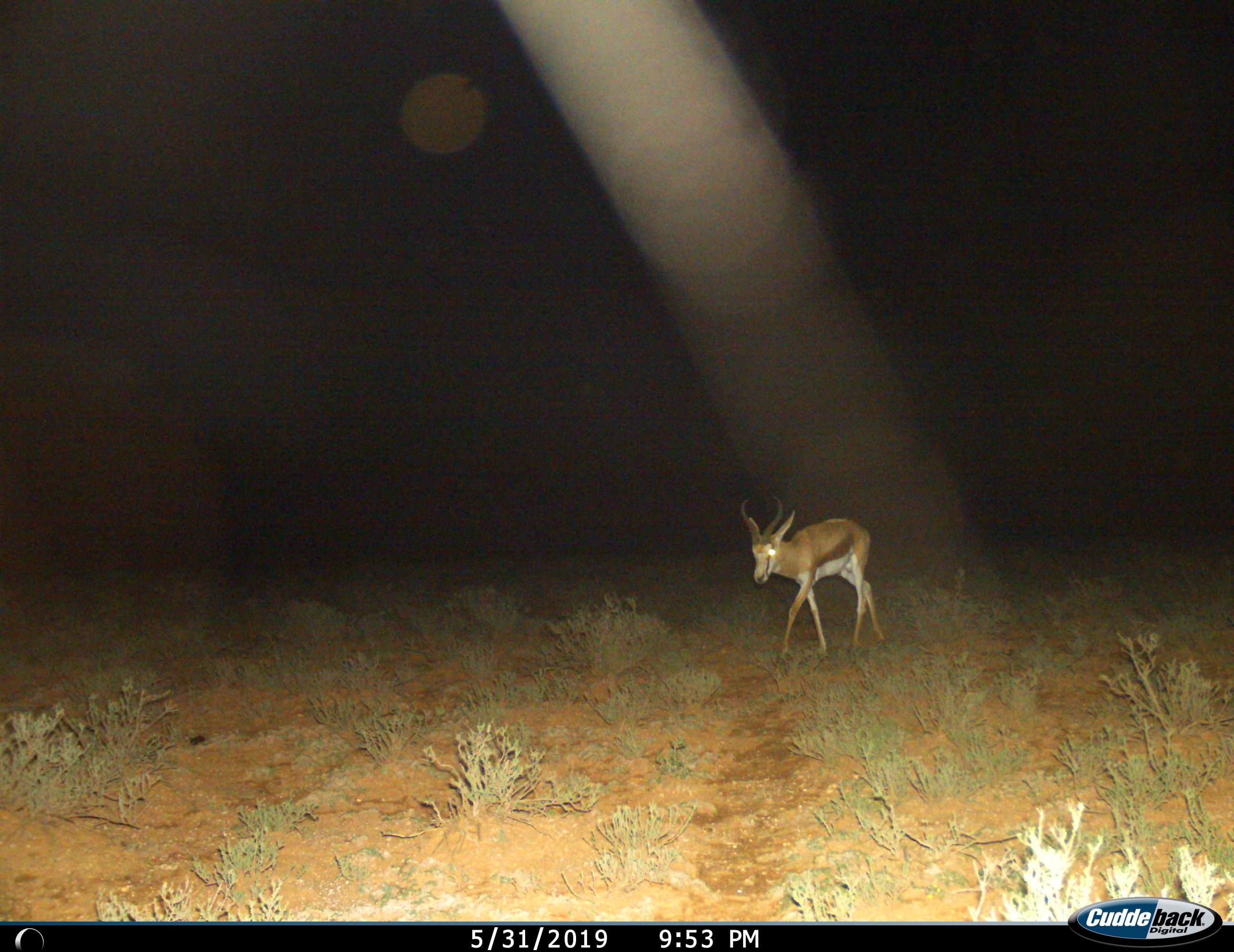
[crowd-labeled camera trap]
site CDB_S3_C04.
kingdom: Animalia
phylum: Chordata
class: Mammalia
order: Artiodactyla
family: Bovidae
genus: Antidorcas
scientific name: Antidorcas marsupialis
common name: springbok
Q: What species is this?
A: Springbok (Antidorcas marsupialis).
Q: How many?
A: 1.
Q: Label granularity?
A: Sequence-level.